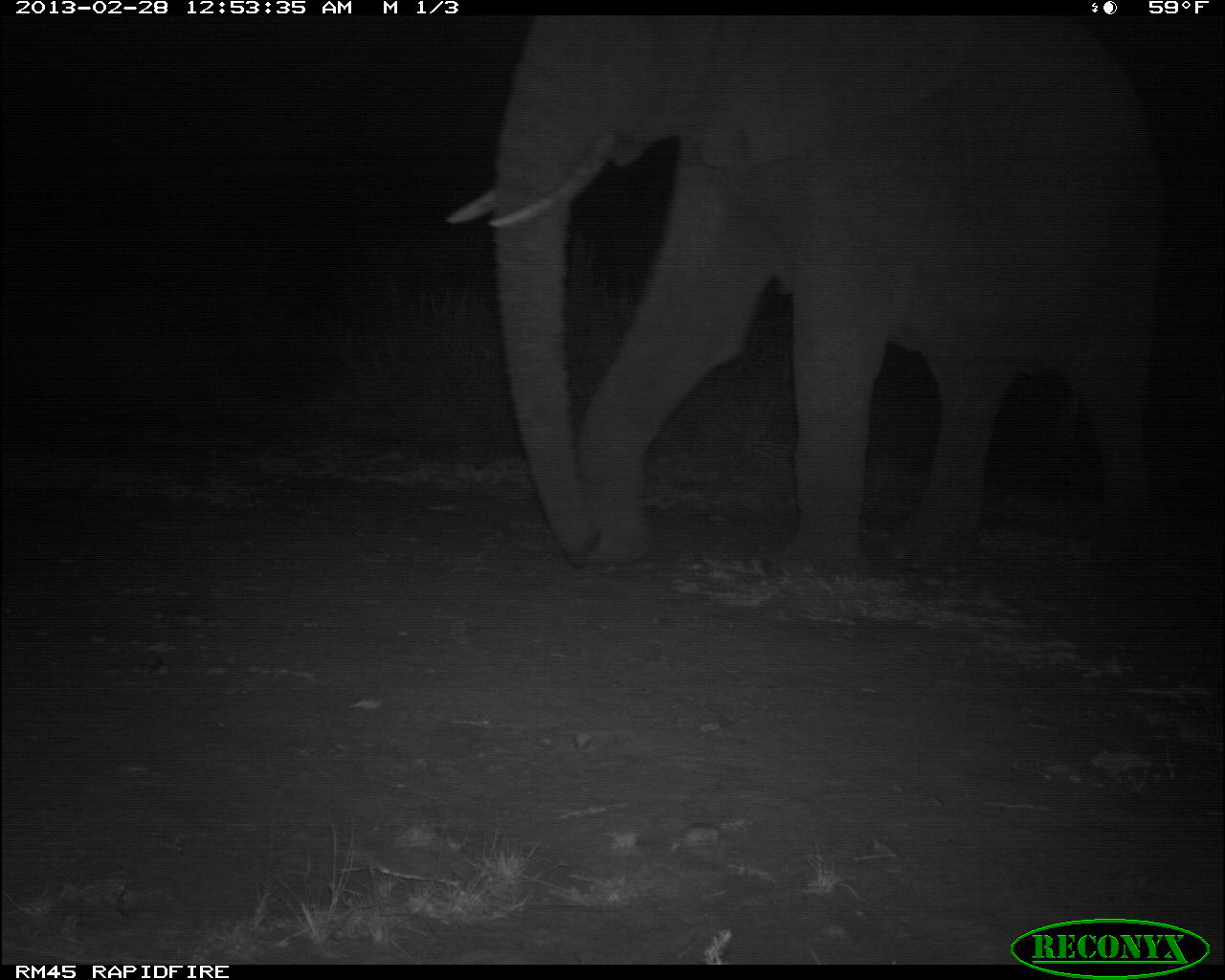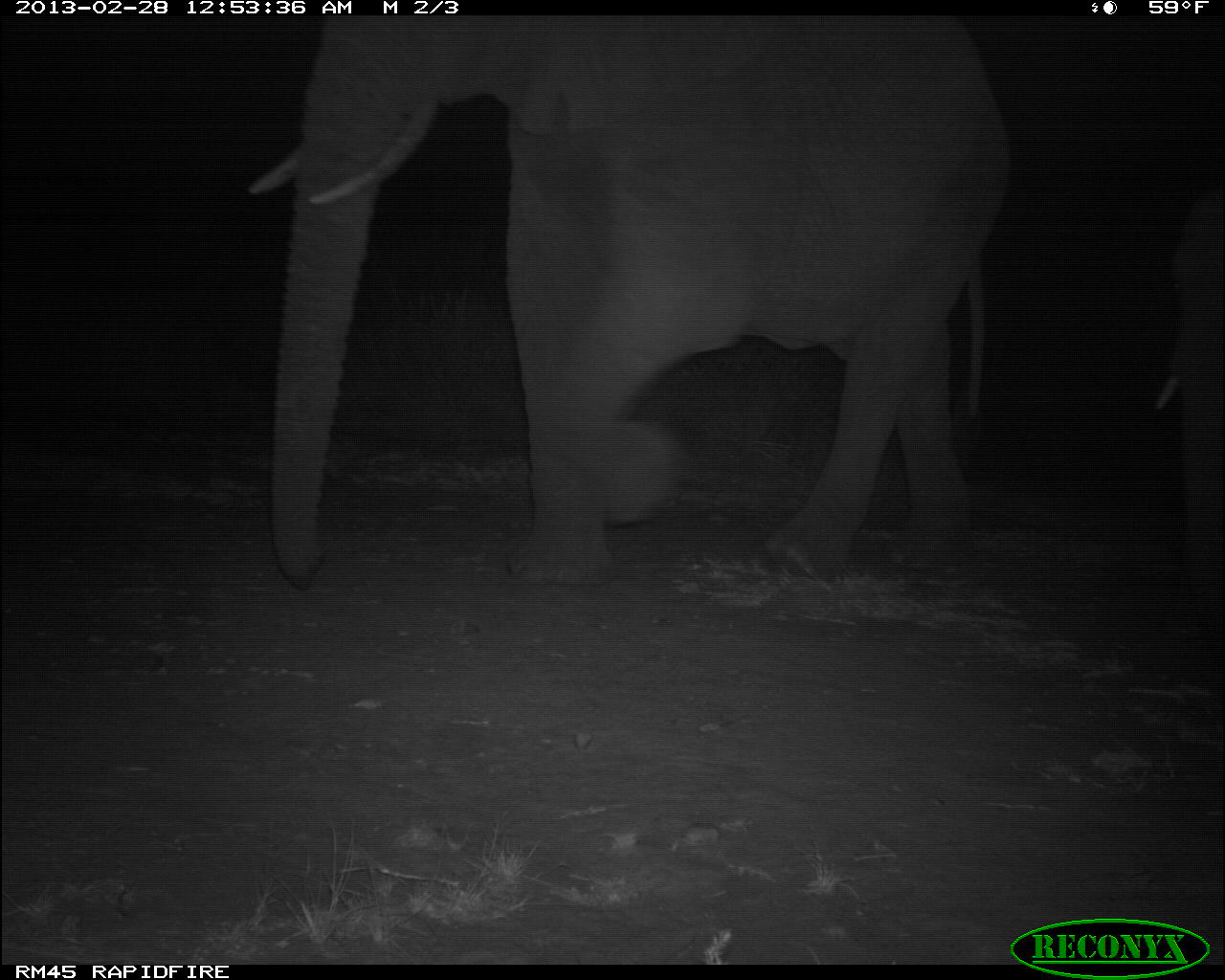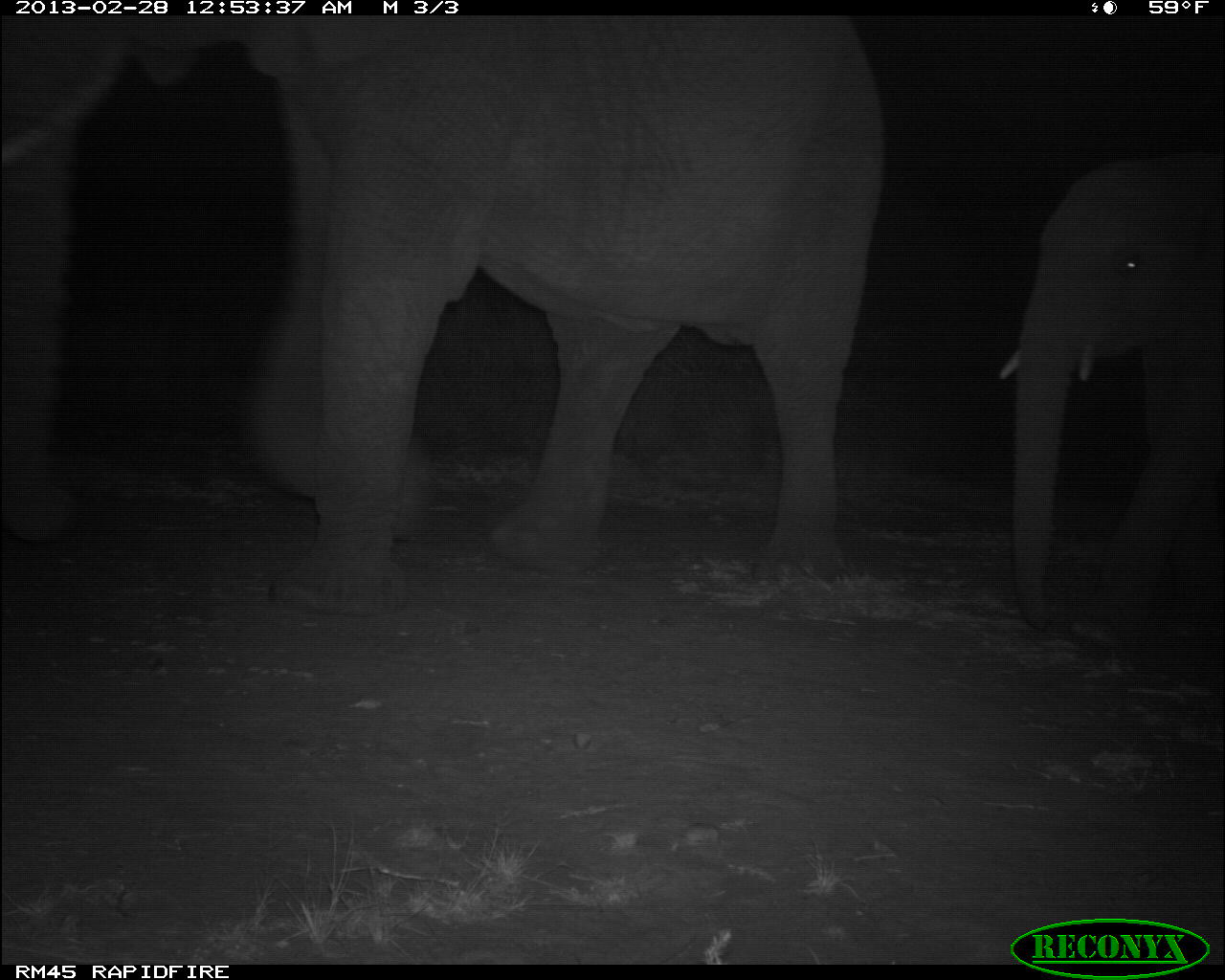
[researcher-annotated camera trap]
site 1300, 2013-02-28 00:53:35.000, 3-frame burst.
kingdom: Animalia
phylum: Chordata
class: Mammalia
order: Proboscidea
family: Elephantidae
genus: Loxodonta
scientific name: Loxodonta africana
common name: african bush elephant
Loxodonta africana (african bush elephant), count 1.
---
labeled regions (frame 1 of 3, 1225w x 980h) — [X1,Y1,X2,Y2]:
loxodonta africana: [448,5,1161,564]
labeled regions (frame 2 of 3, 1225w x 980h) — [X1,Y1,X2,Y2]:
loxodonta africana: [245,3,1011,588]; [1151,143,1224,640]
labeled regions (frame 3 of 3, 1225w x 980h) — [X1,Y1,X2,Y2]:
loxodonta africana: [0,10,876,571]; [987,150,1223,645]